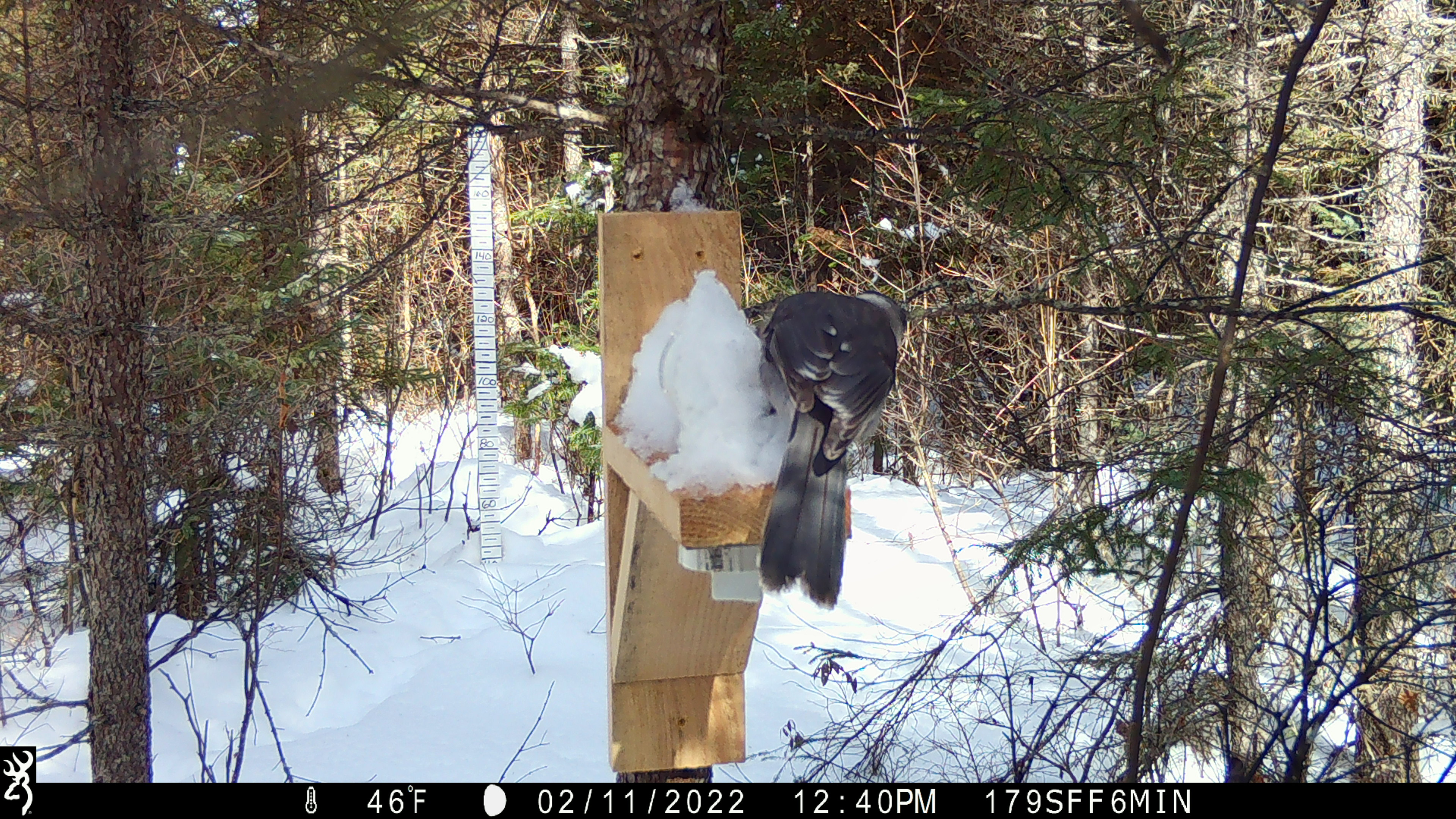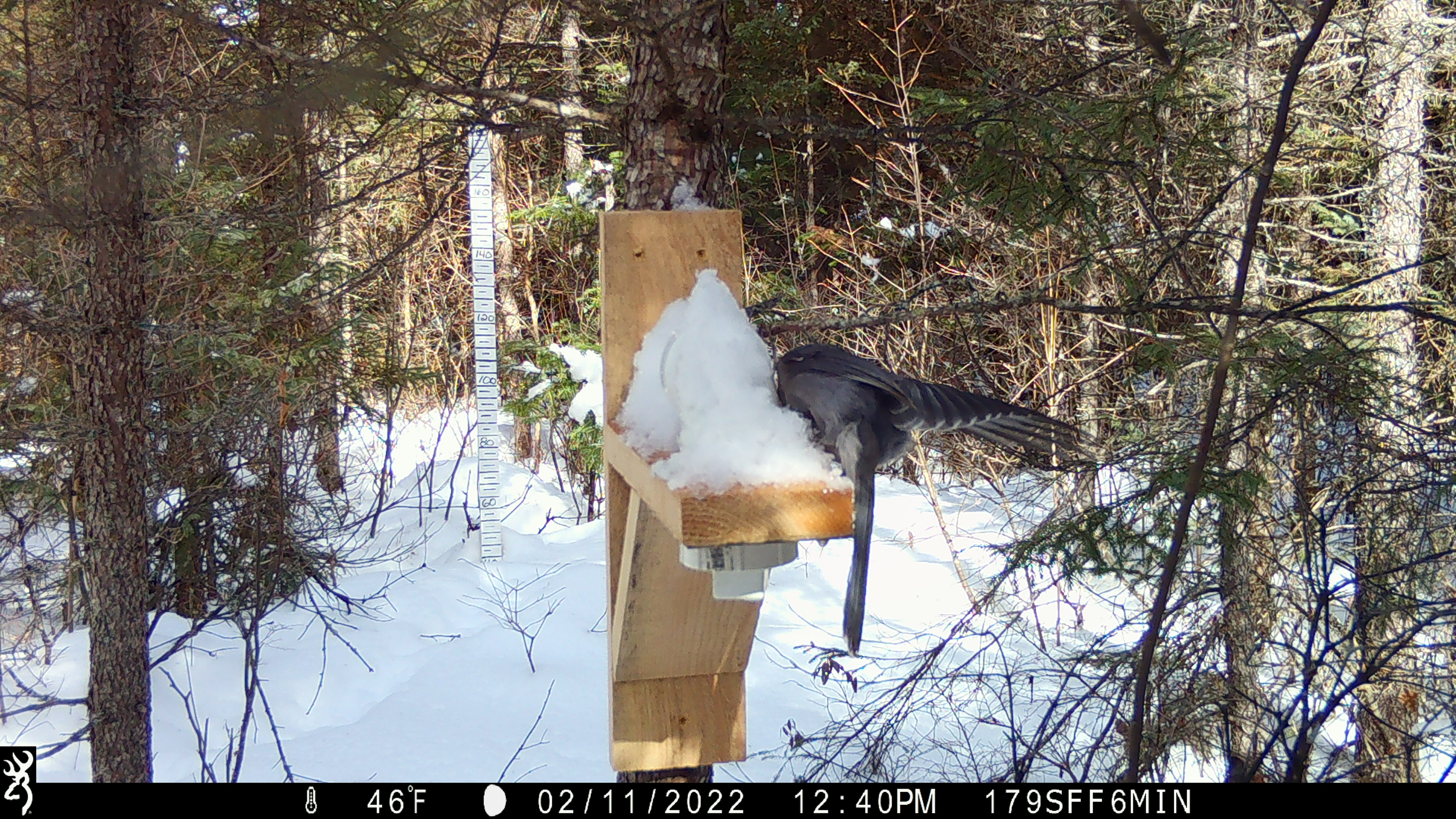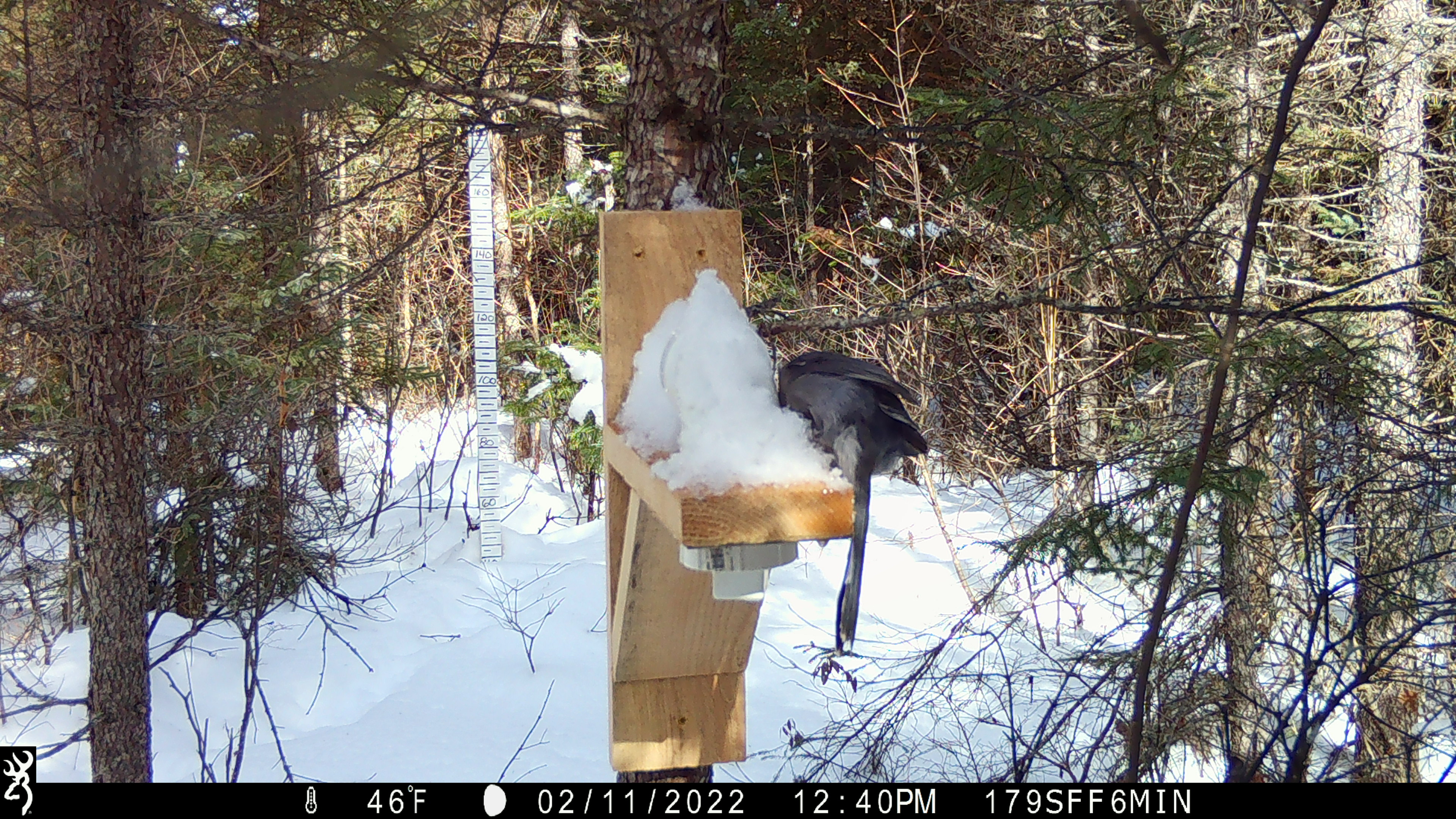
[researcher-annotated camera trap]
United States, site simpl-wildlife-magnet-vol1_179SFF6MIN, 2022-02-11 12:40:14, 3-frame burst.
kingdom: Animalia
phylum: Chordata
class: Aves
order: Passeriformes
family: Corvidae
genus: Perisoreus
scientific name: Perisoreus canadensis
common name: canada jay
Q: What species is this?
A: Canada jay (Perisoreus canadensis).